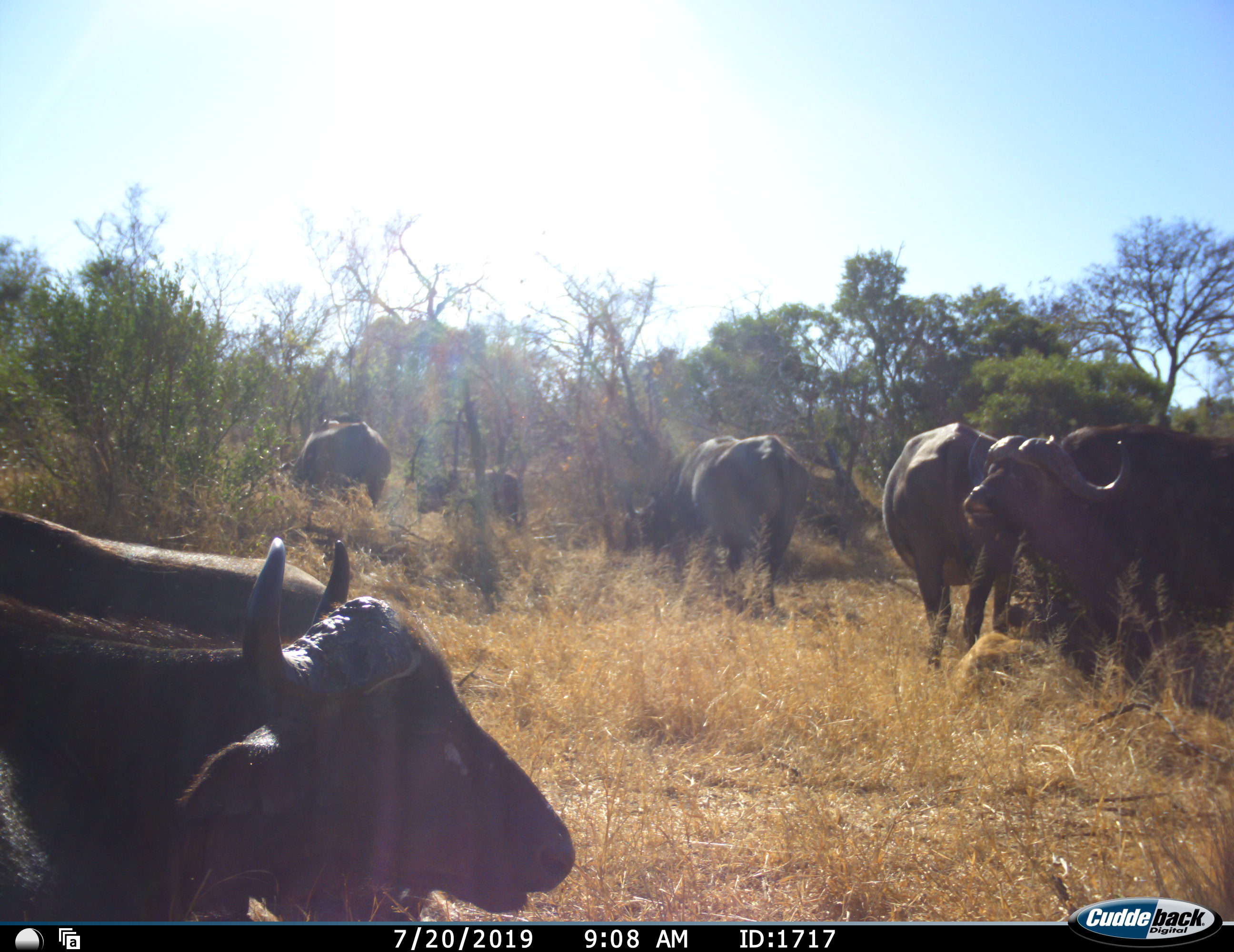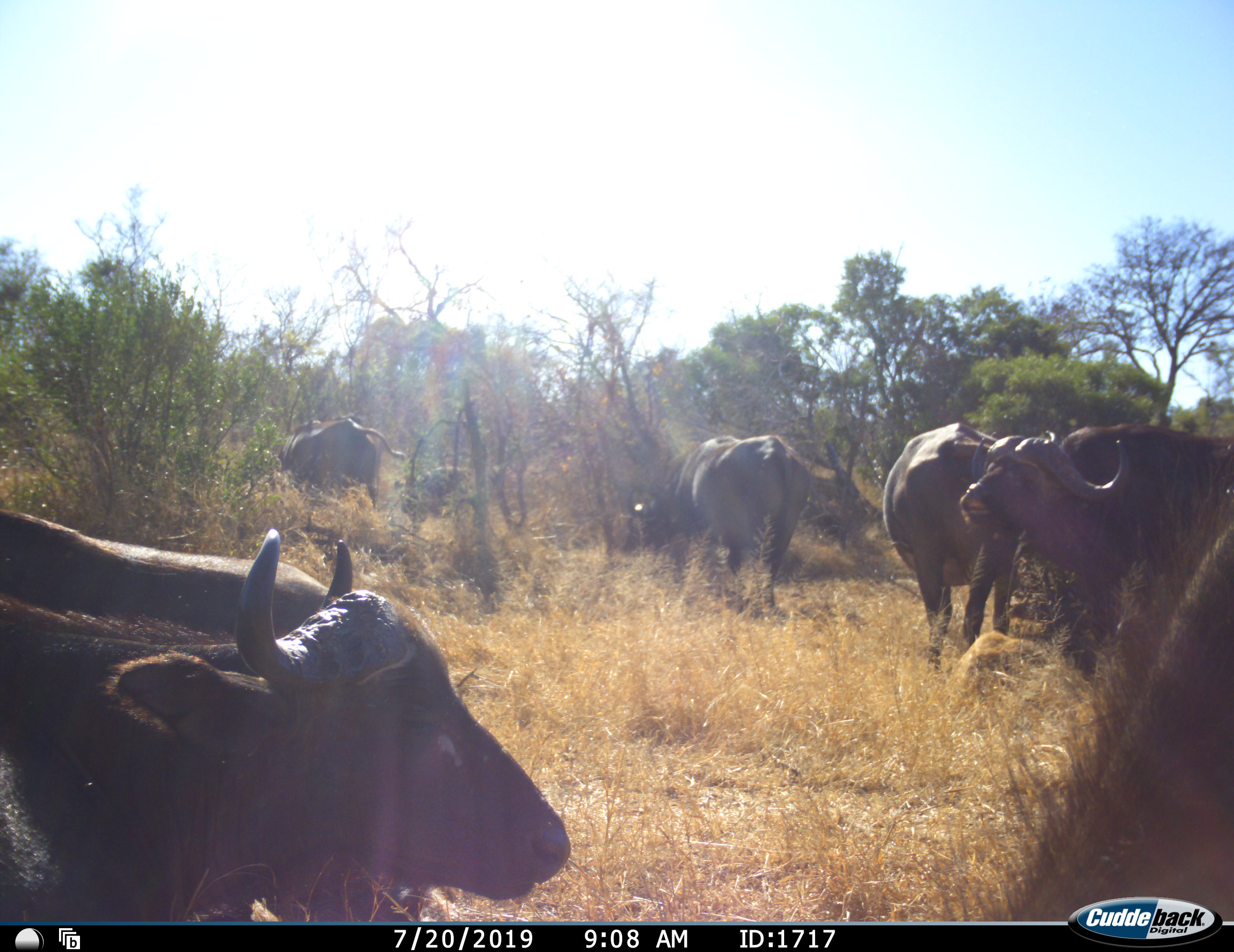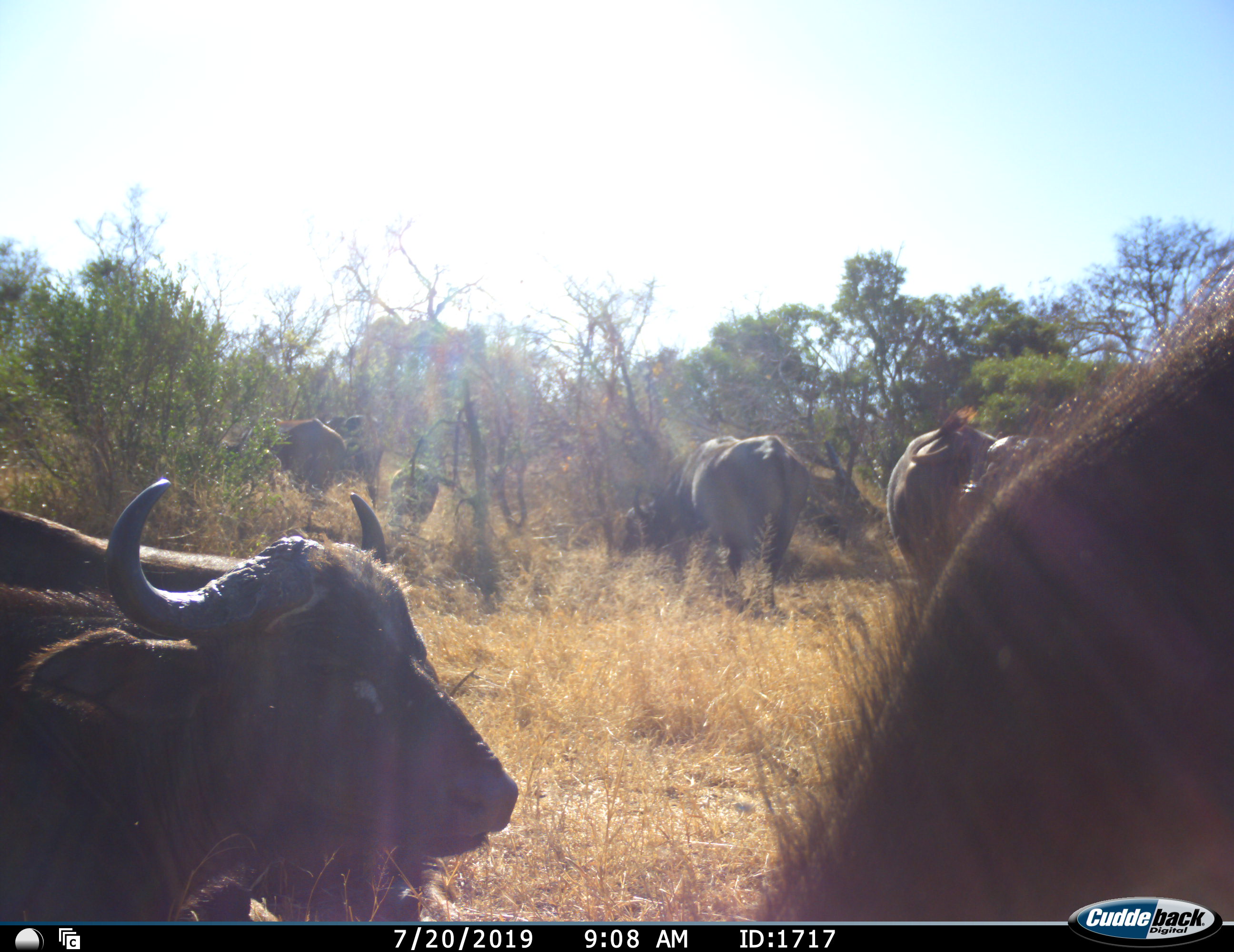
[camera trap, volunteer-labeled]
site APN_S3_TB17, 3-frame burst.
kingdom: Animalia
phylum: Chordata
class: Mammalia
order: Artiodactyla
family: Bovidae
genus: Syncerus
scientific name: Syncerus caffer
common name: african buffalo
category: buffalo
Buffalo (african buffalo) (Syncerus caffer), count 9. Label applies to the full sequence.